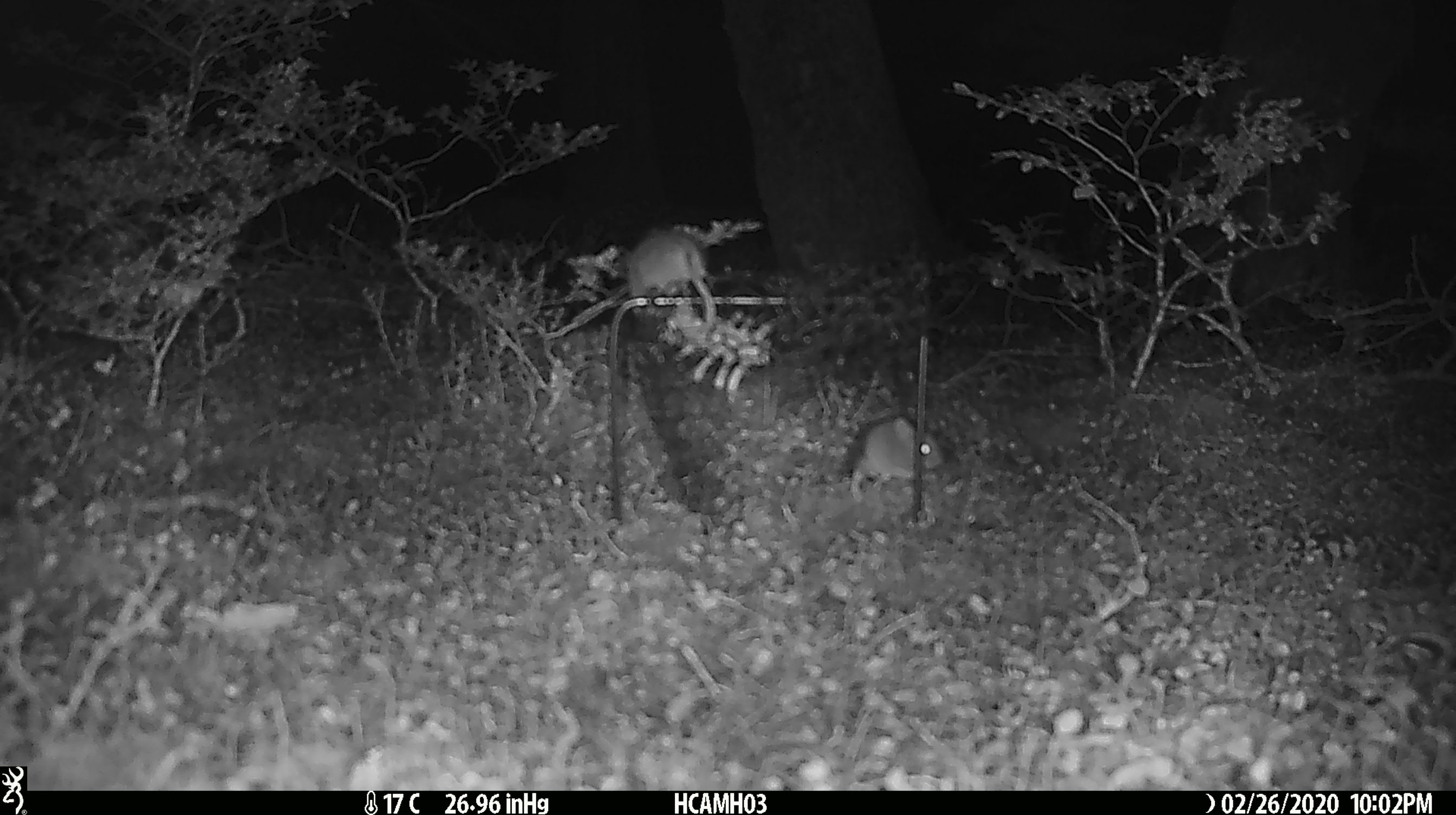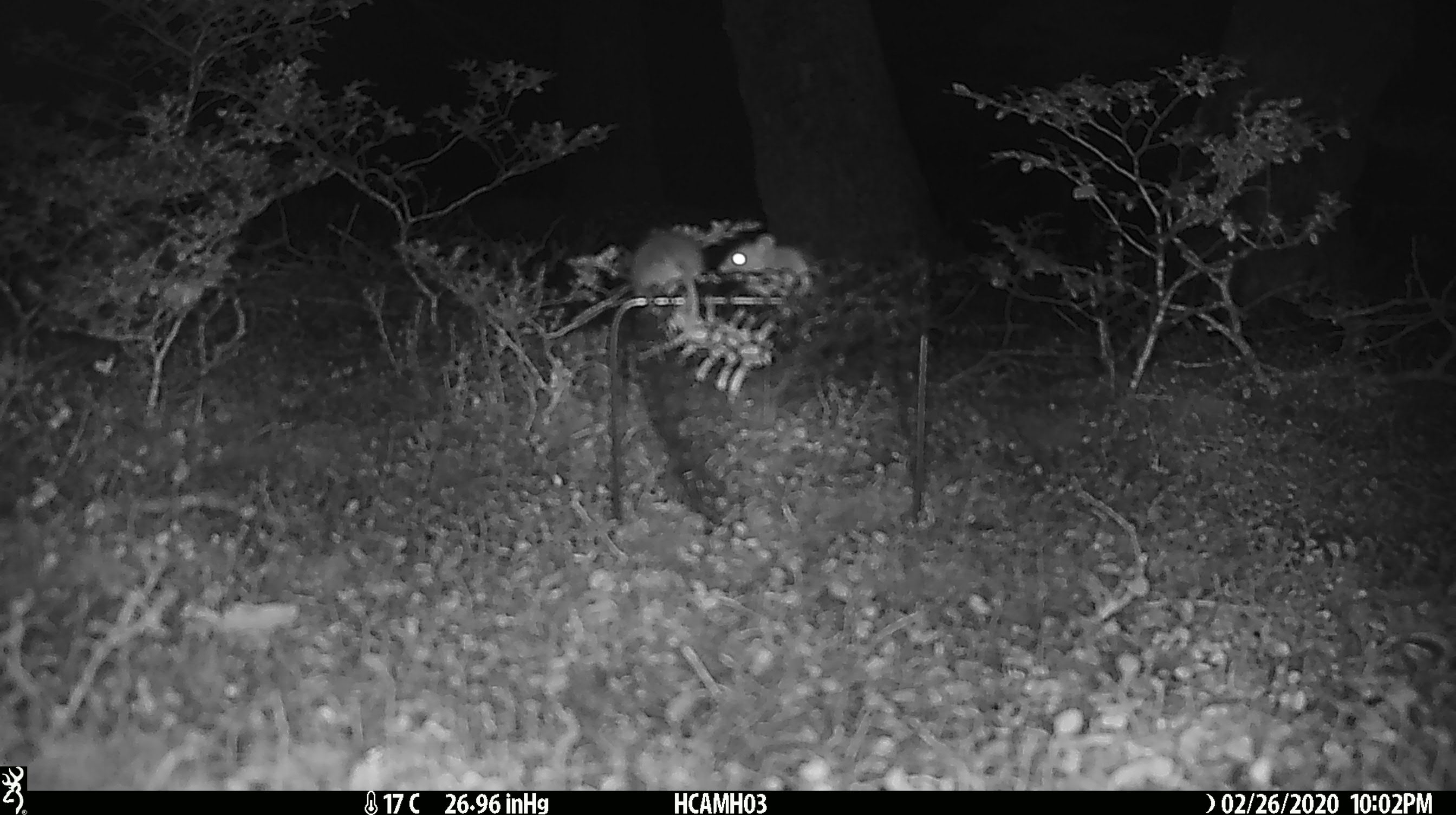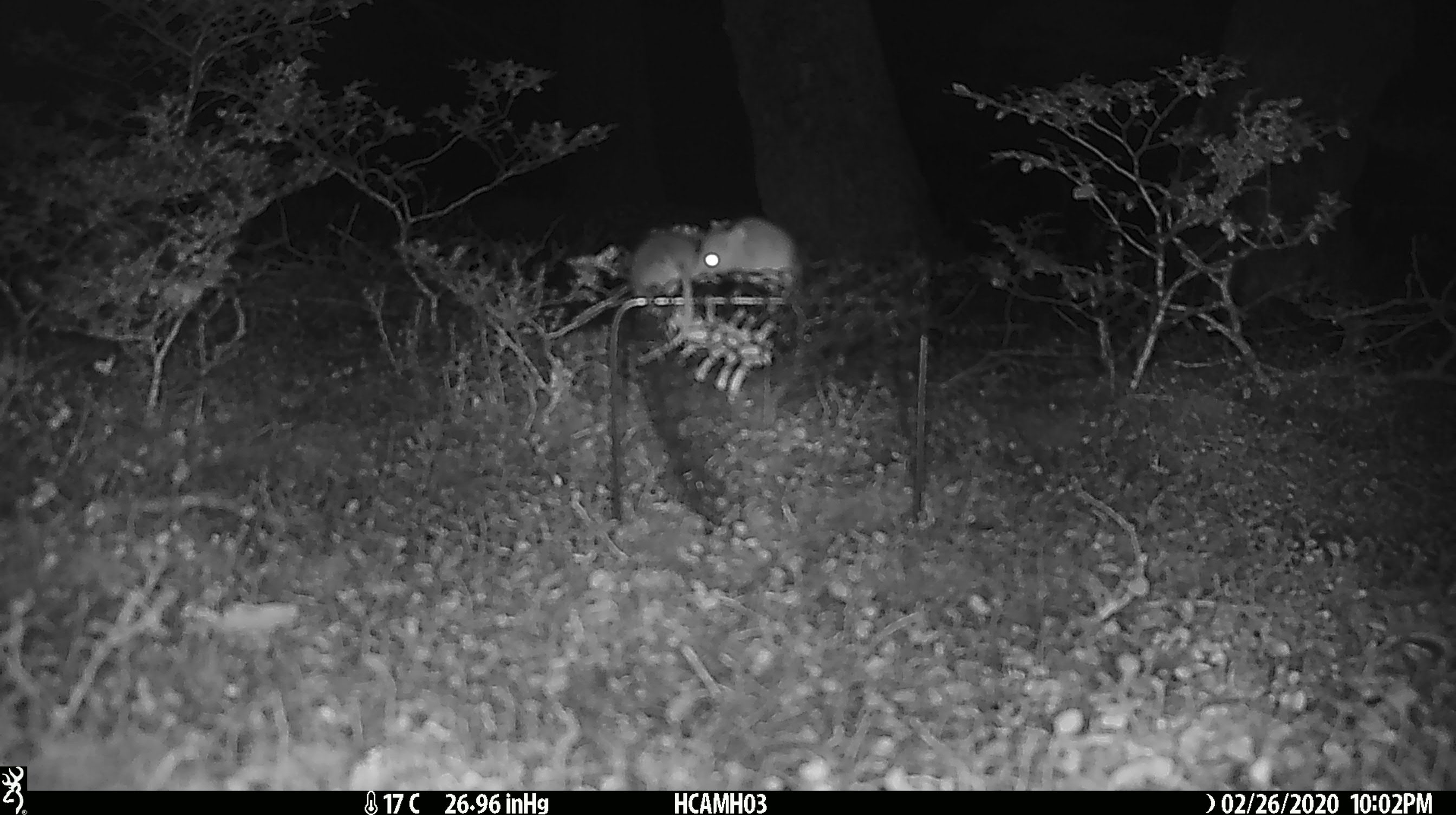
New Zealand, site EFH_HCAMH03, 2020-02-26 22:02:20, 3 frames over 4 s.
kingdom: Animalia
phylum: Chordata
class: Mammalia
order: Rodentia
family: Muridae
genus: Mus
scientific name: Mus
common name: mouse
Mouse (Mus).